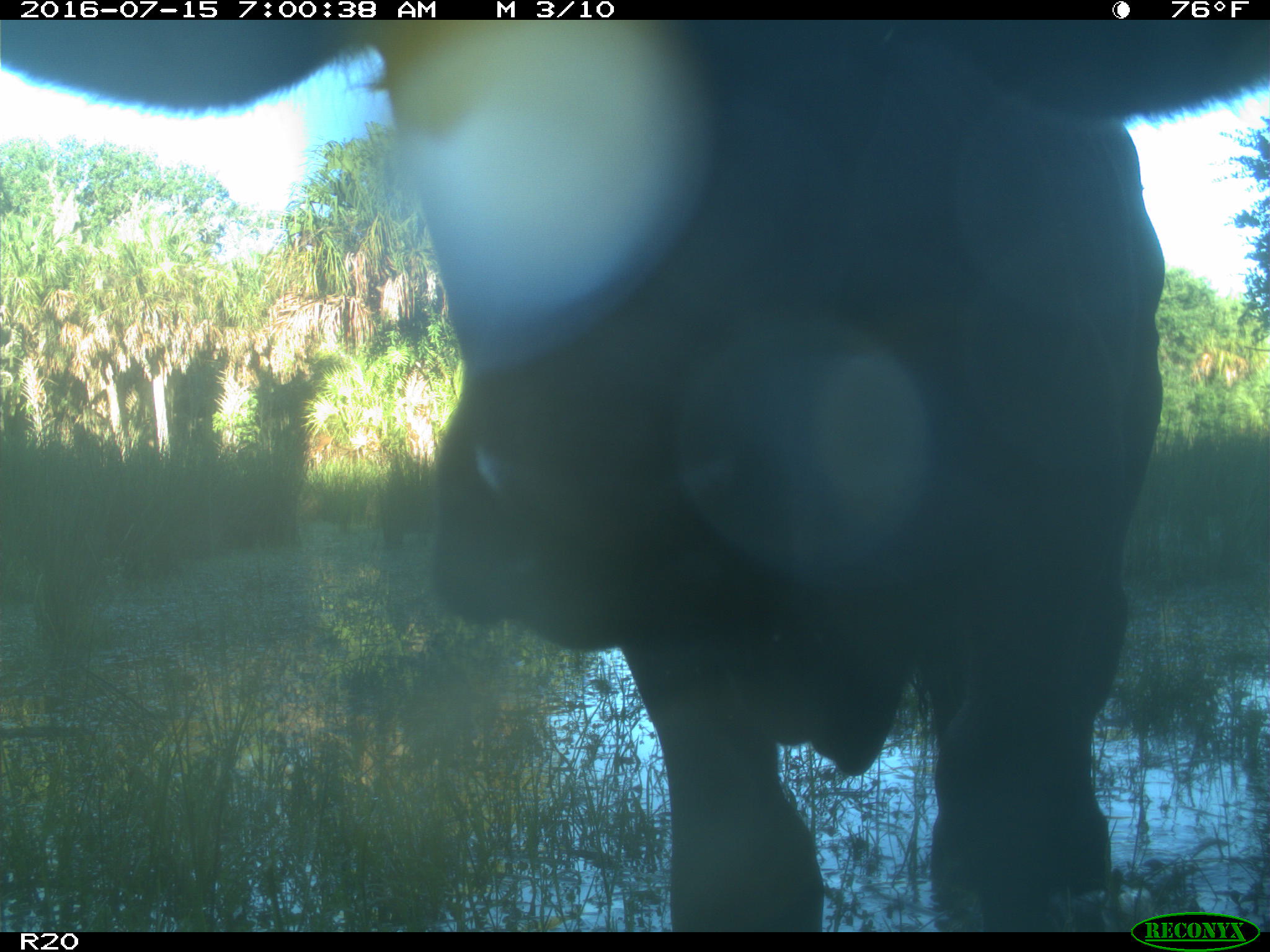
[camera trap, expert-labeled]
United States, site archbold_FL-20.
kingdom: Animalia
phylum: Chordata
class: Mammalia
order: Artiodactyla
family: Bovidae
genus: Bos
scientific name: Bos taurus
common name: domestic cow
Bos taurus (domestic cow).